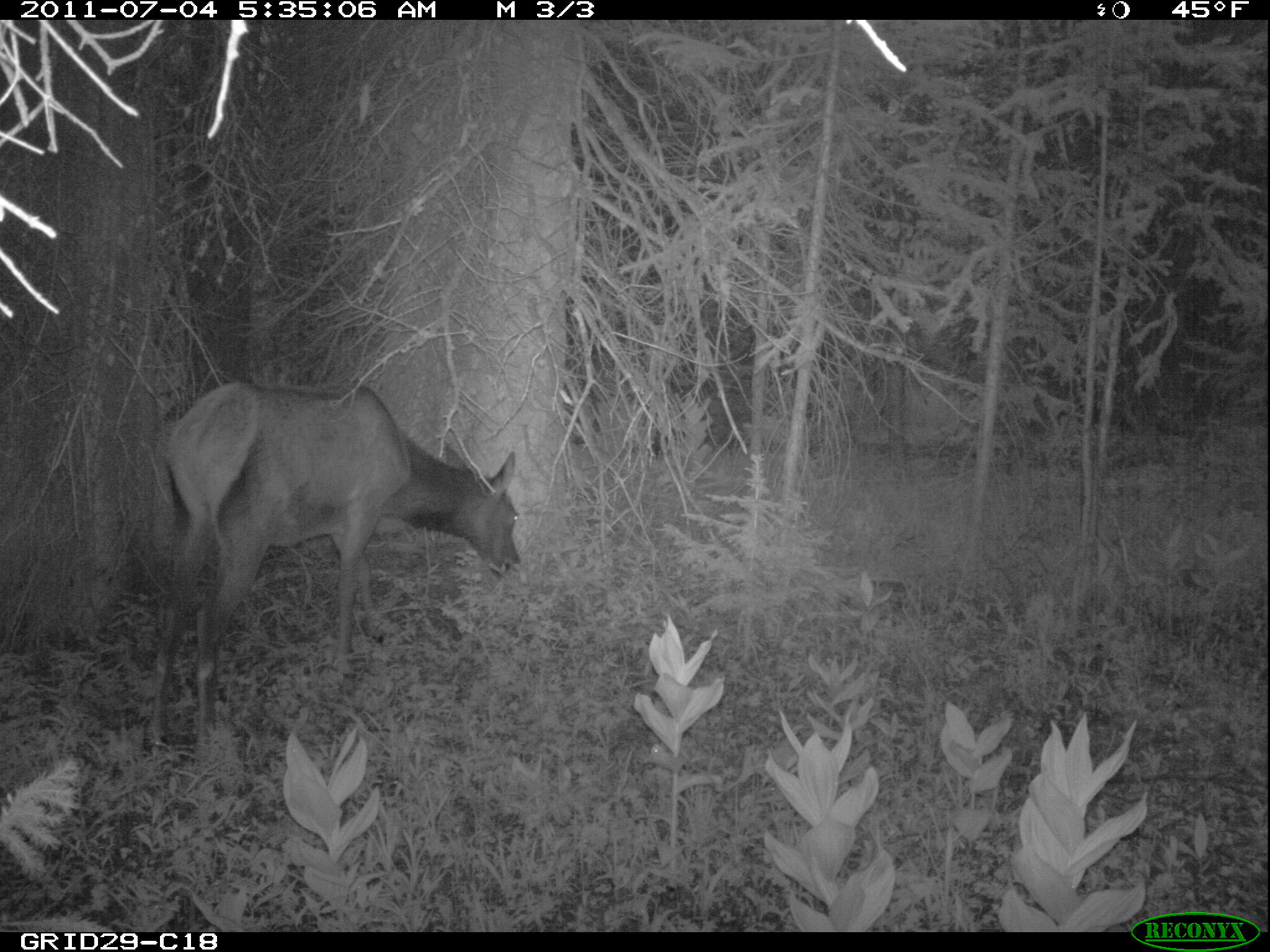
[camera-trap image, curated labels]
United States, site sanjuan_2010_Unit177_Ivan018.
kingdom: Animalia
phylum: Chordata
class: Mammalia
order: Artiodactyla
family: Cervidae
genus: Cervus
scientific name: Cervus elaphus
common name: red deer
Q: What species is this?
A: Cervus elaphus (red deer).